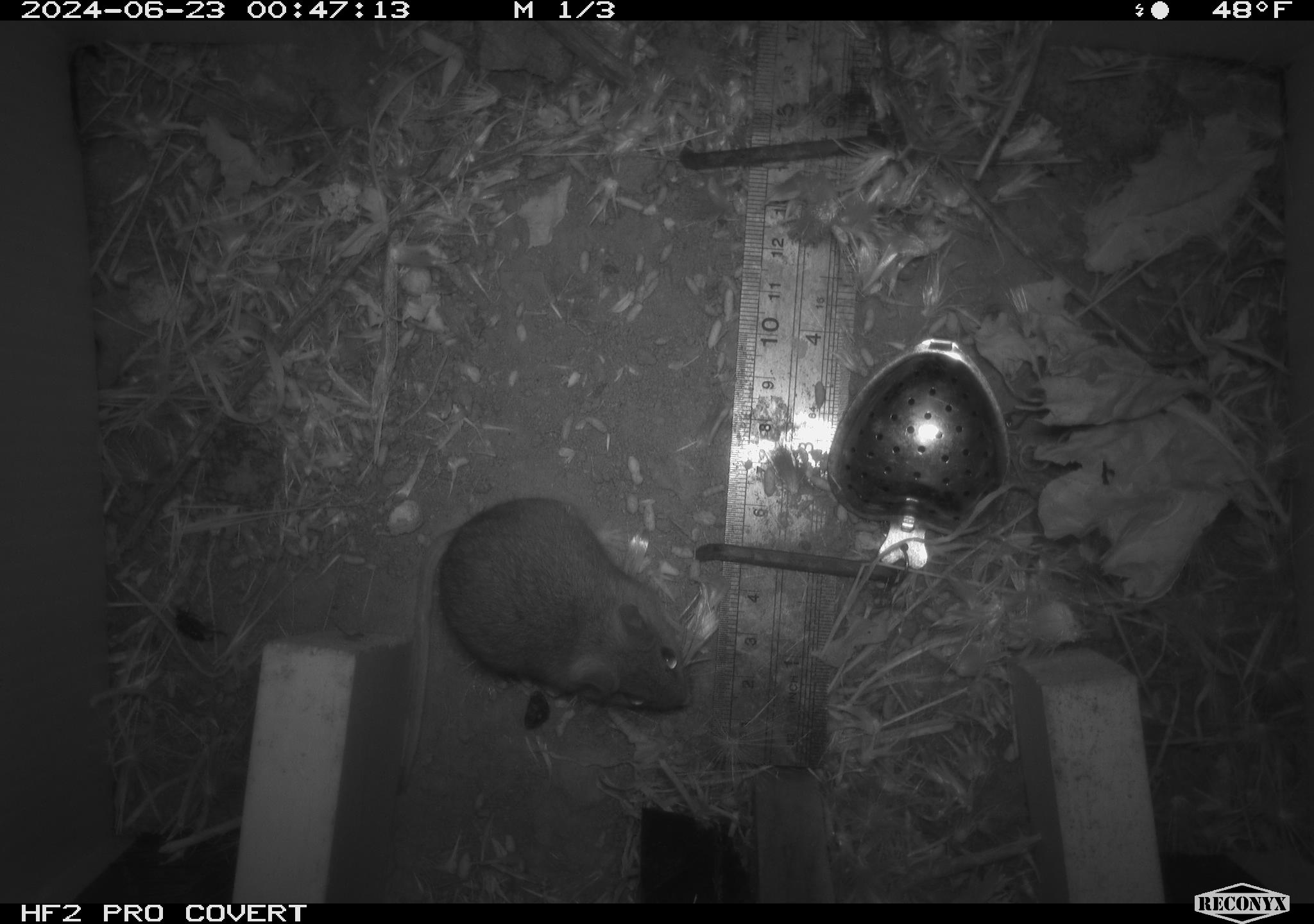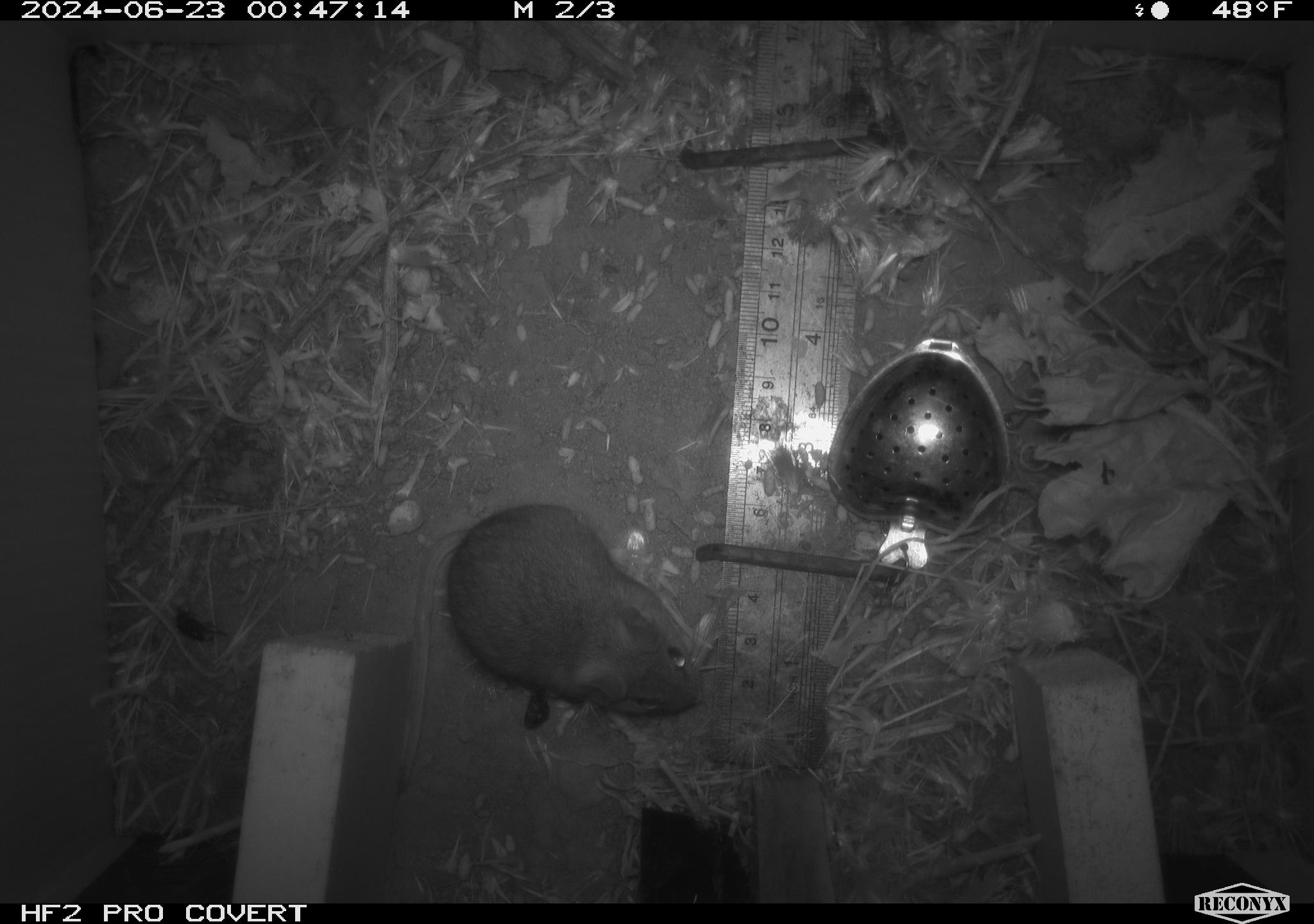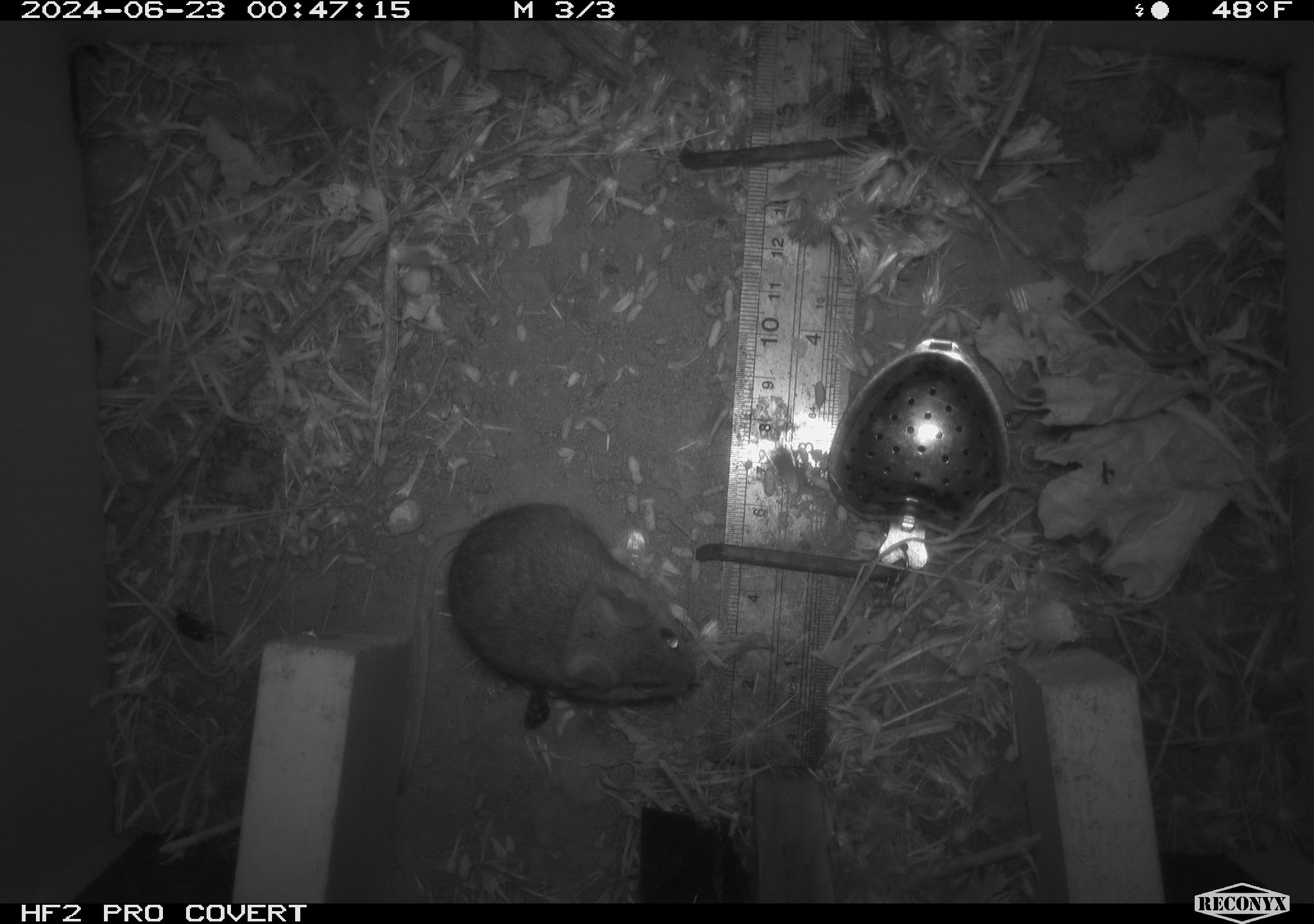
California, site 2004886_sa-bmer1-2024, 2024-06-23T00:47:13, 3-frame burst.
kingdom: Animalia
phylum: Chordata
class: Mammalia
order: Rodentia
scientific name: Rodentia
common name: mouse species